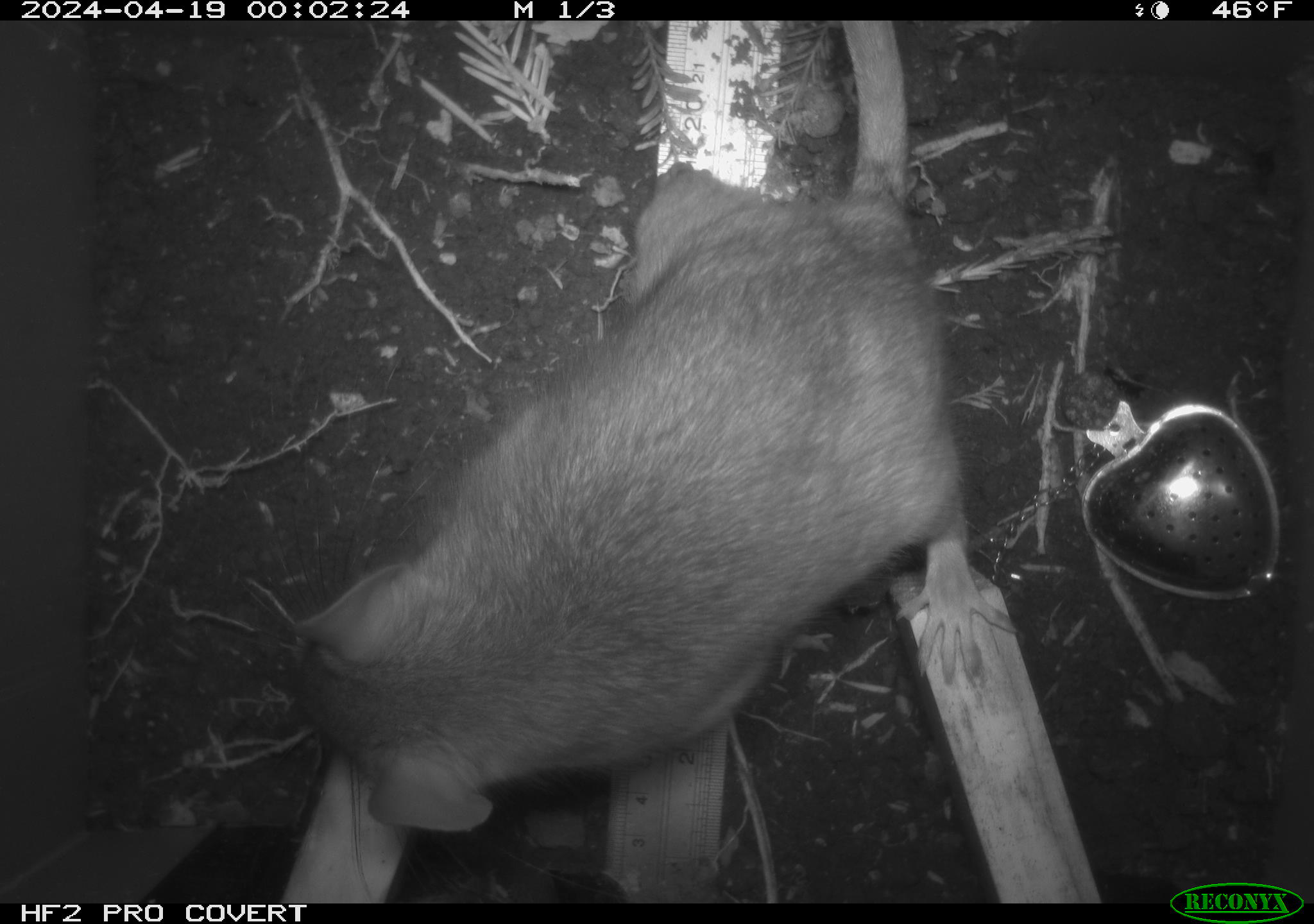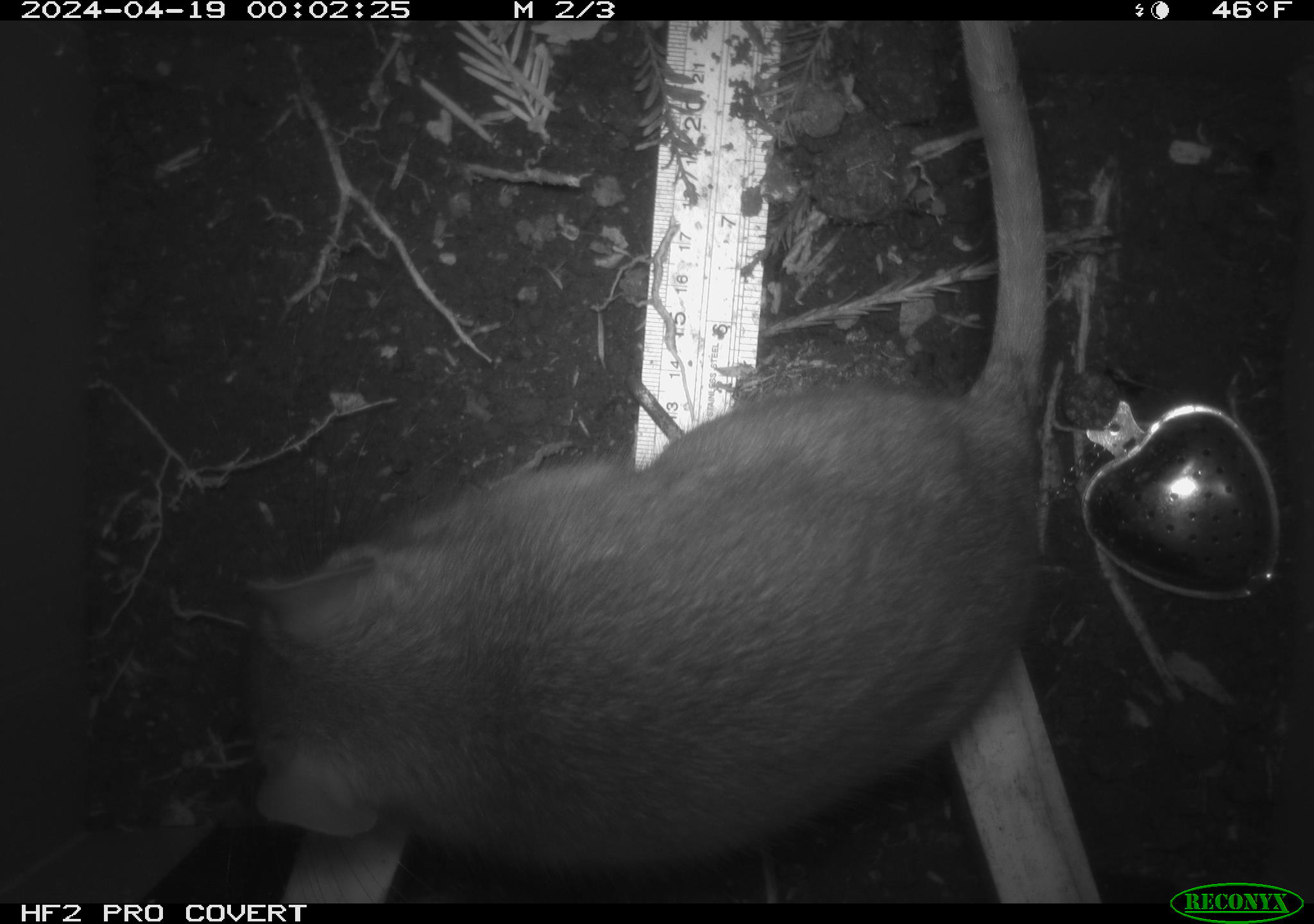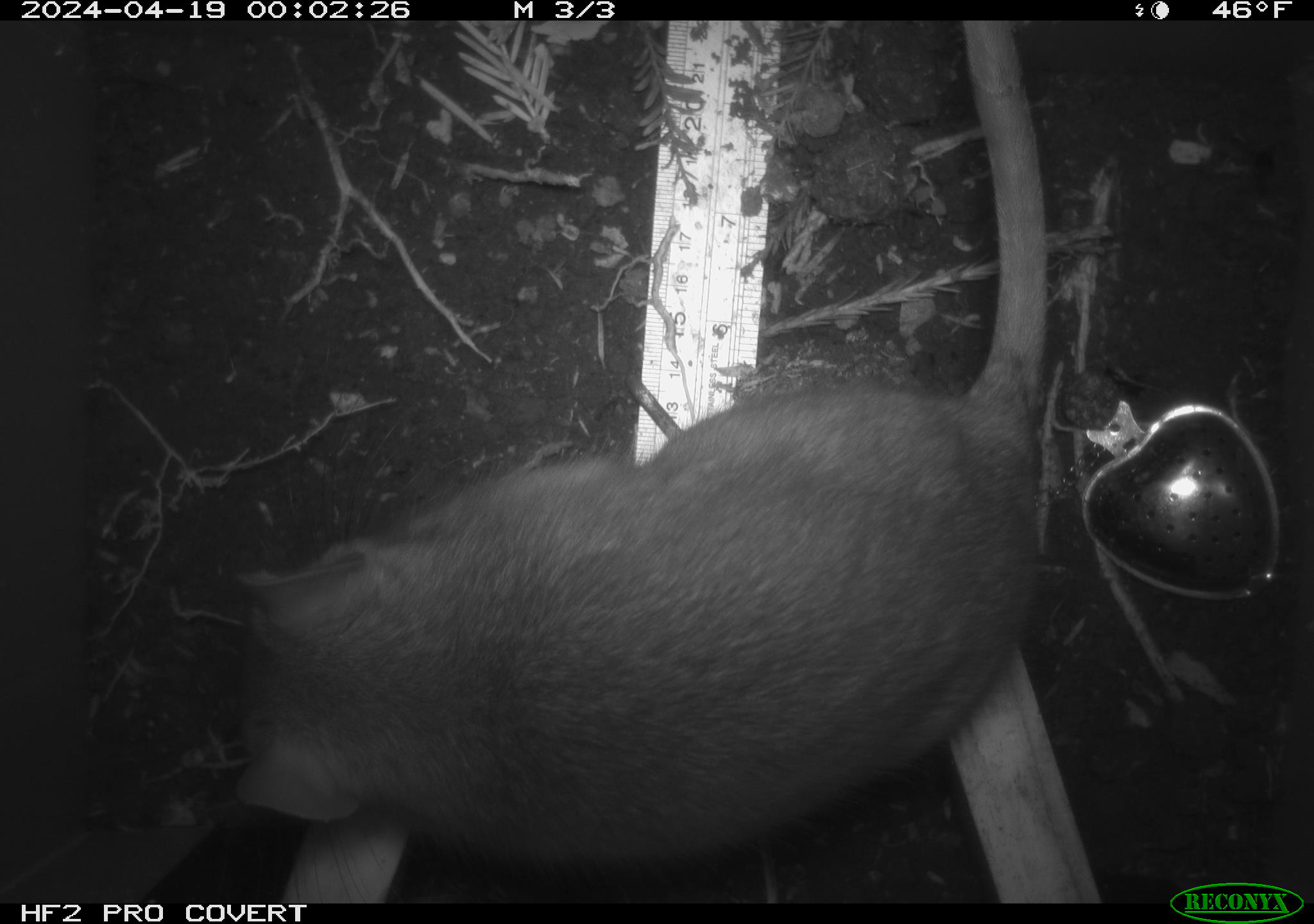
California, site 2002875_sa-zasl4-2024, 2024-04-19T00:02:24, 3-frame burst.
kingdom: Animalia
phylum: Chordata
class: Mammalia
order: Rodentia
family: Cricetidae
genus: Neotoma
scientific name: Neotoma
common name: pack rat or woodrat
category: neotoma species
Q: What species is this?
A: Neotoma species (pack rat or woodrat) (Neotoma).